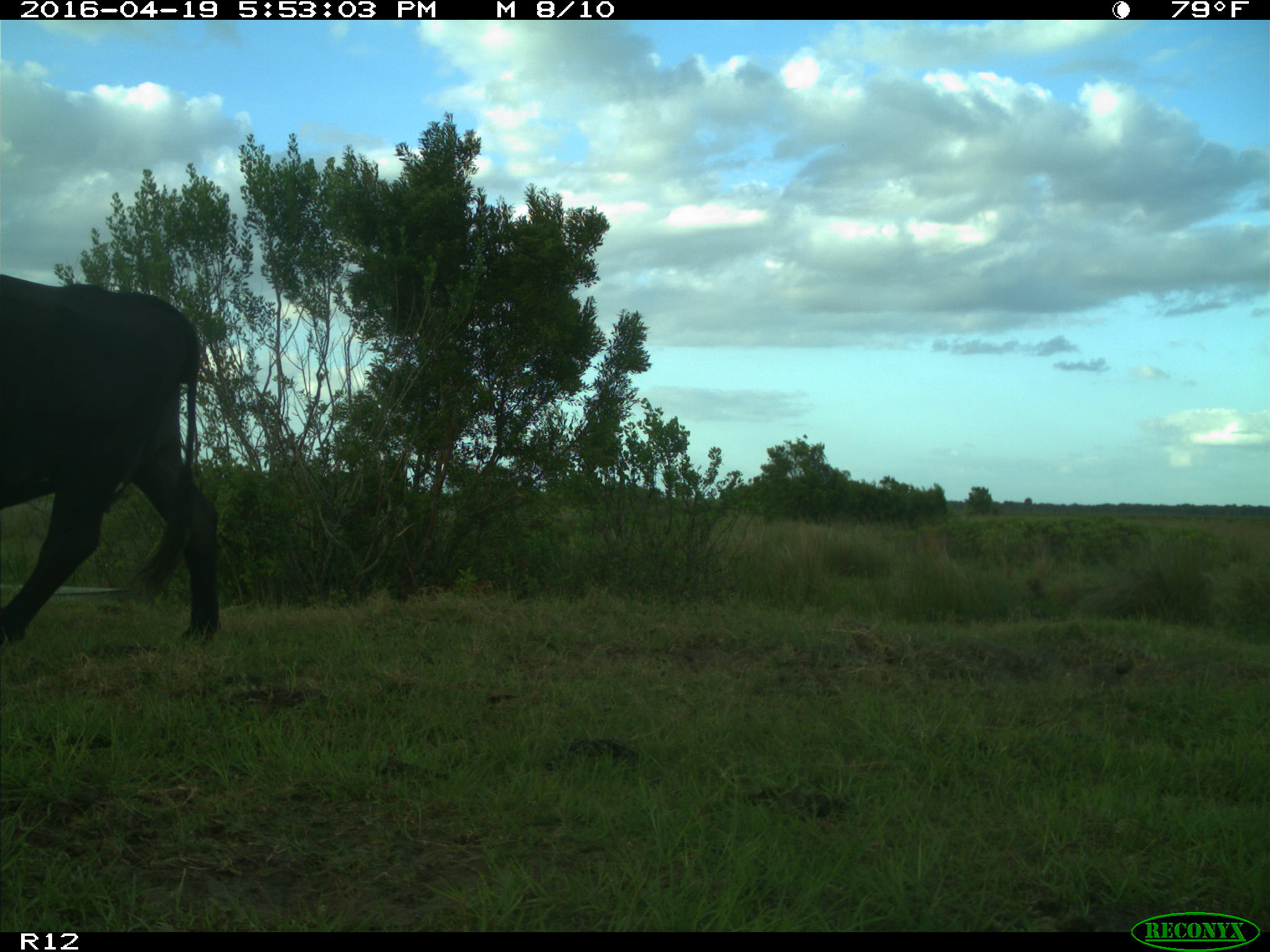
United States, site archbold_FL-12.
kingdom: Animalia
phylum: Chordata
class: Mammalia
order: Artiodactyla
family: Bovidae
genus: Bos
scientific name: Bos taurus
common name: domestic cow